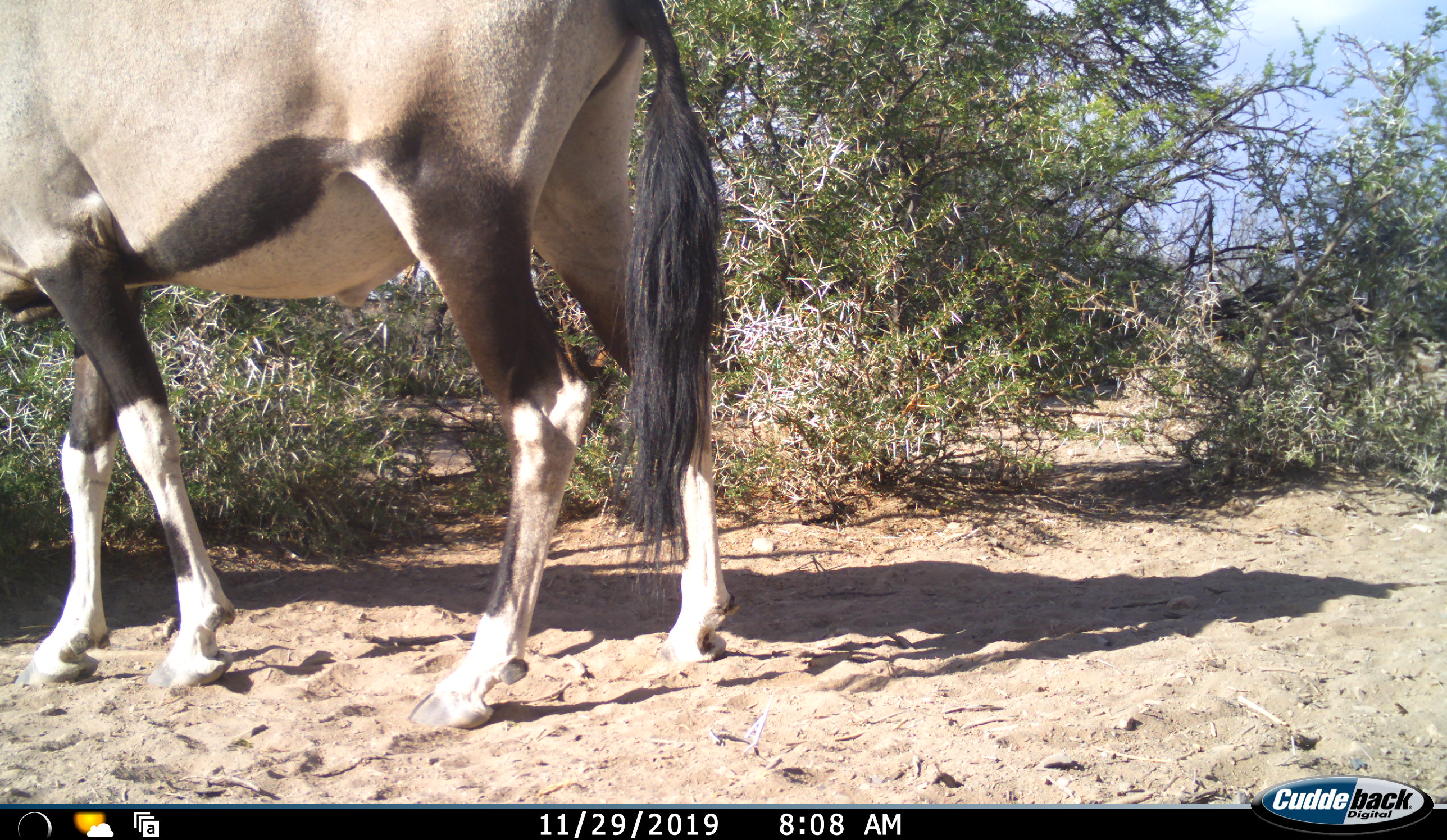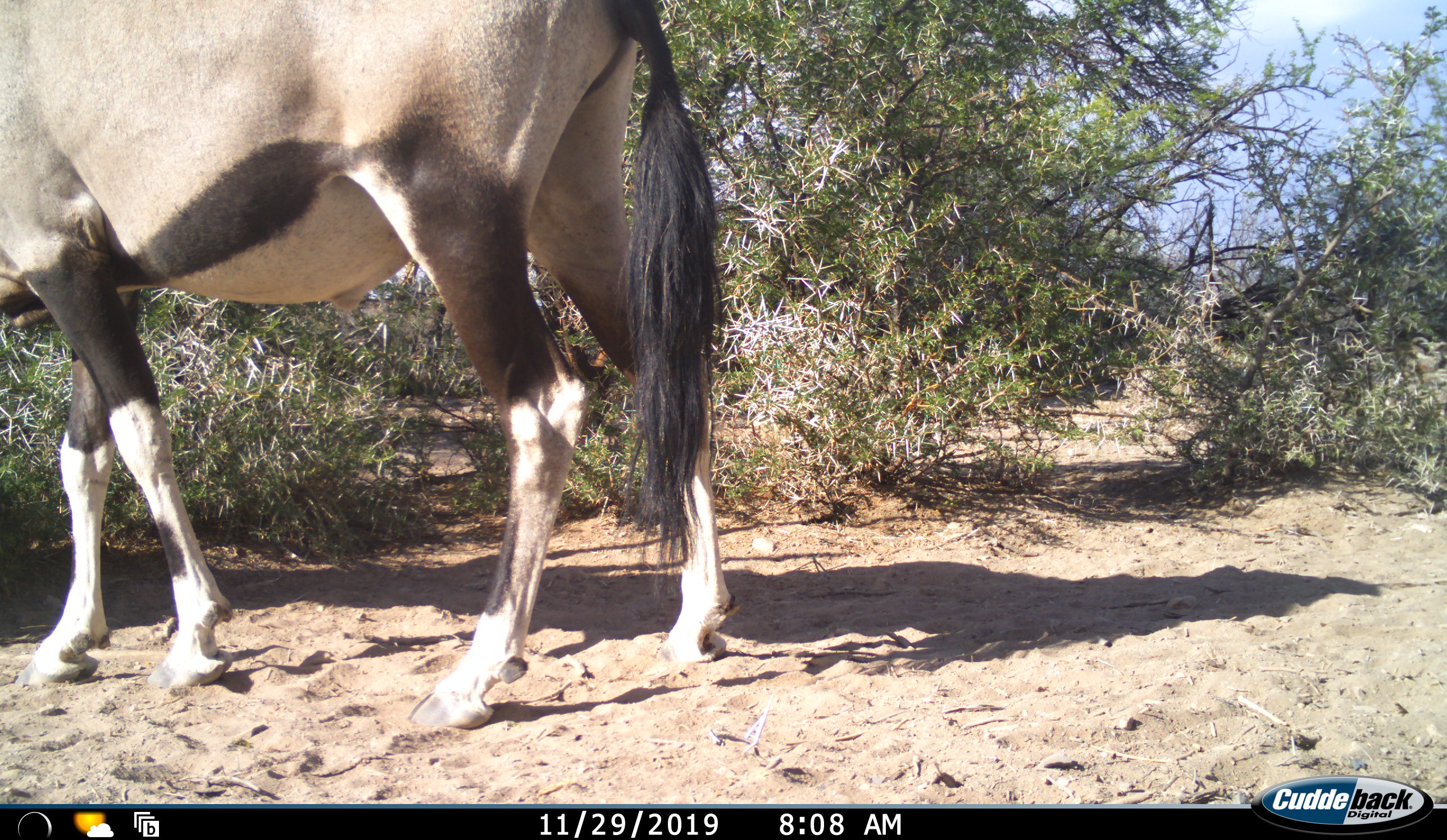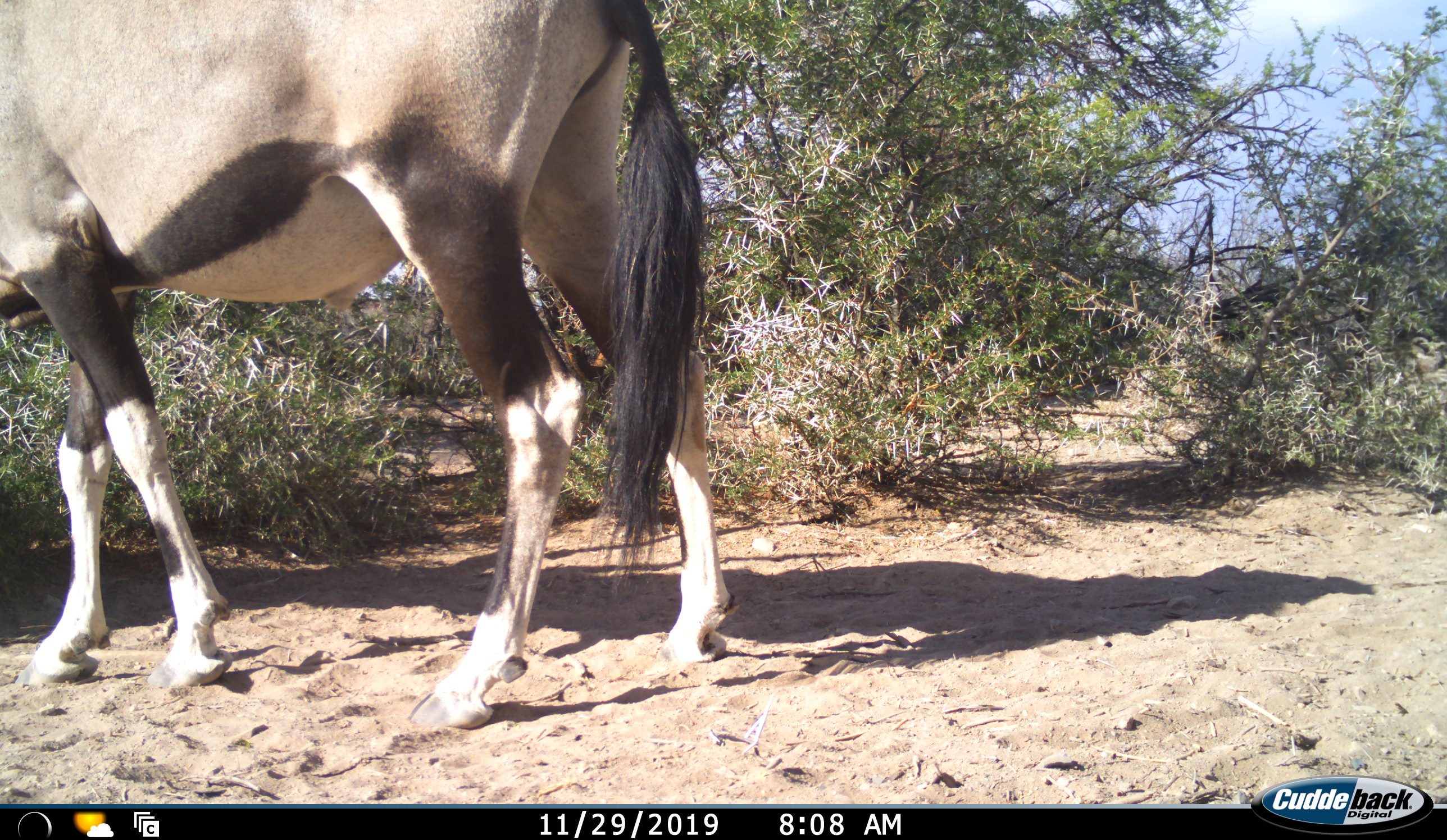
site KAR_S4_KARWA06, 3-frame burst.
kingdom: Animalia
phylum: Chordata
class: Mammalia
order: Artiodactyla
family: Bovidae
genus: Oryx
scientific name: Oryx gazella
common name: gemsbok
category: oryx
Oryx (gemsbok) (Oryx gazella), count 1. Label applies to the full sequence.